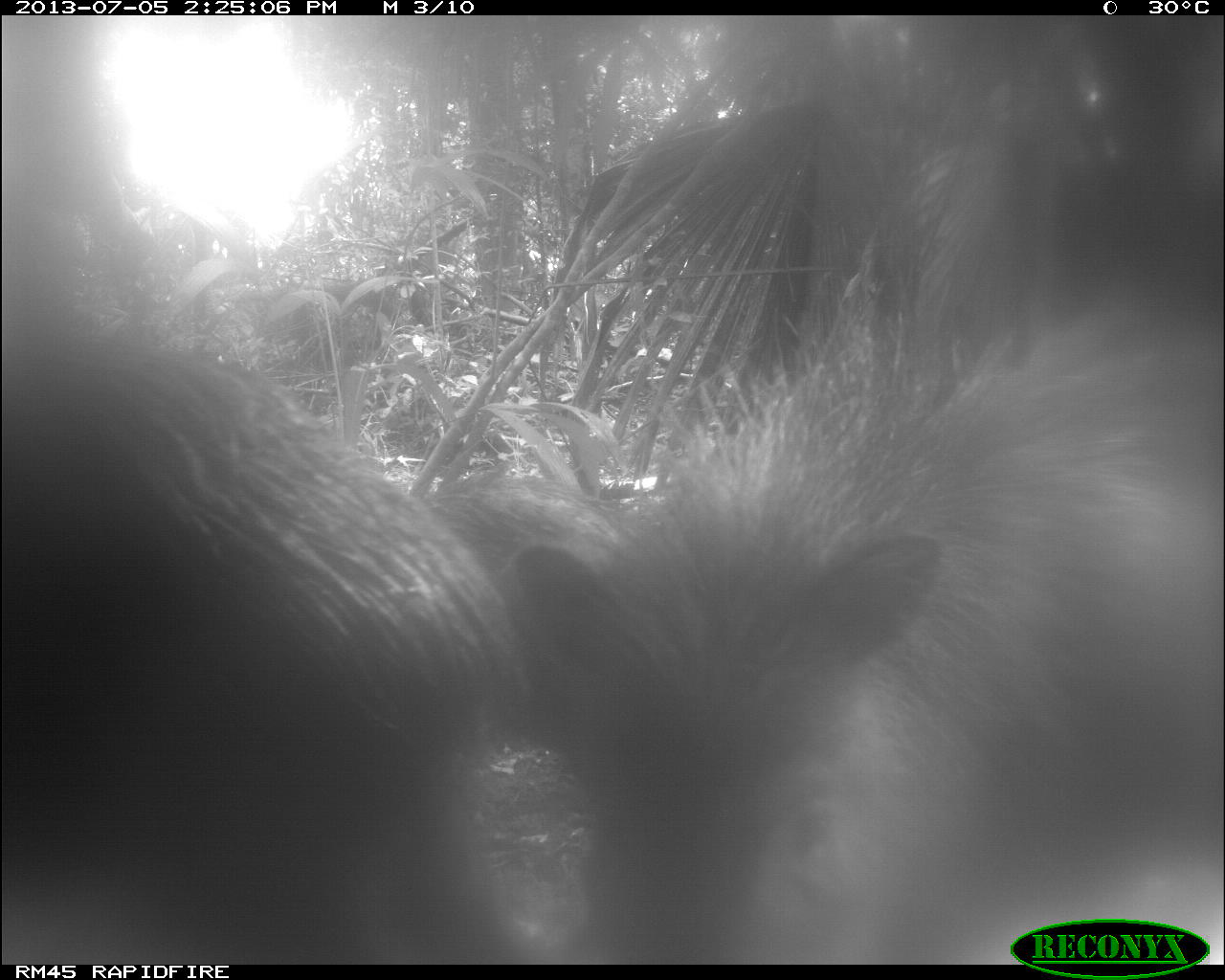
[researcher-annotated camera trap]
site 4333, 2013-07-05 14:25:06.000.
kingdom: Animalia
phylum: Chordata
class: Mammalia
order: Artiodactyla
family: Tayassuidae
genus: Tayassu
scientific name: Tayassu pecari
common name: white-lipped peccary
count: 1